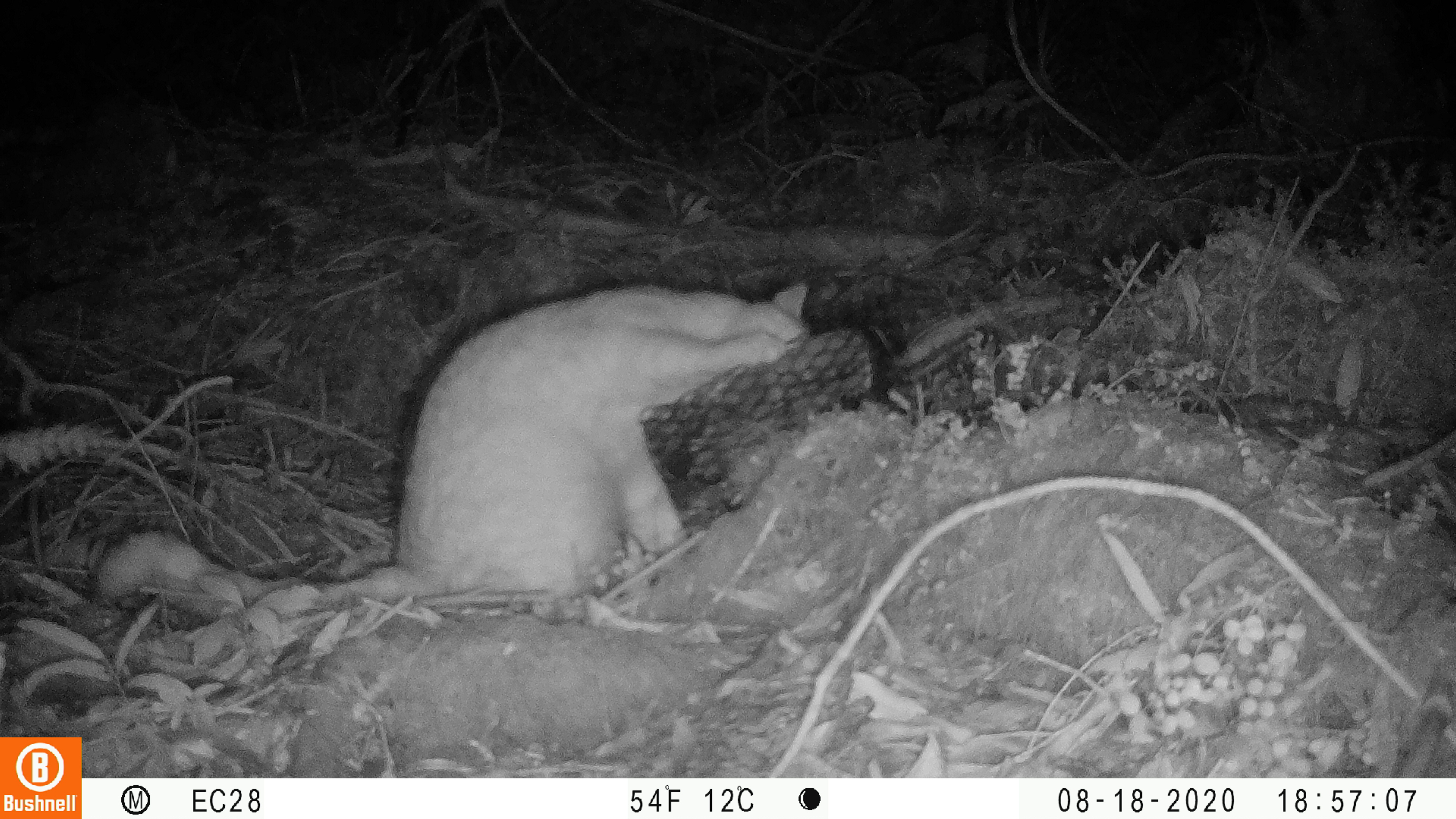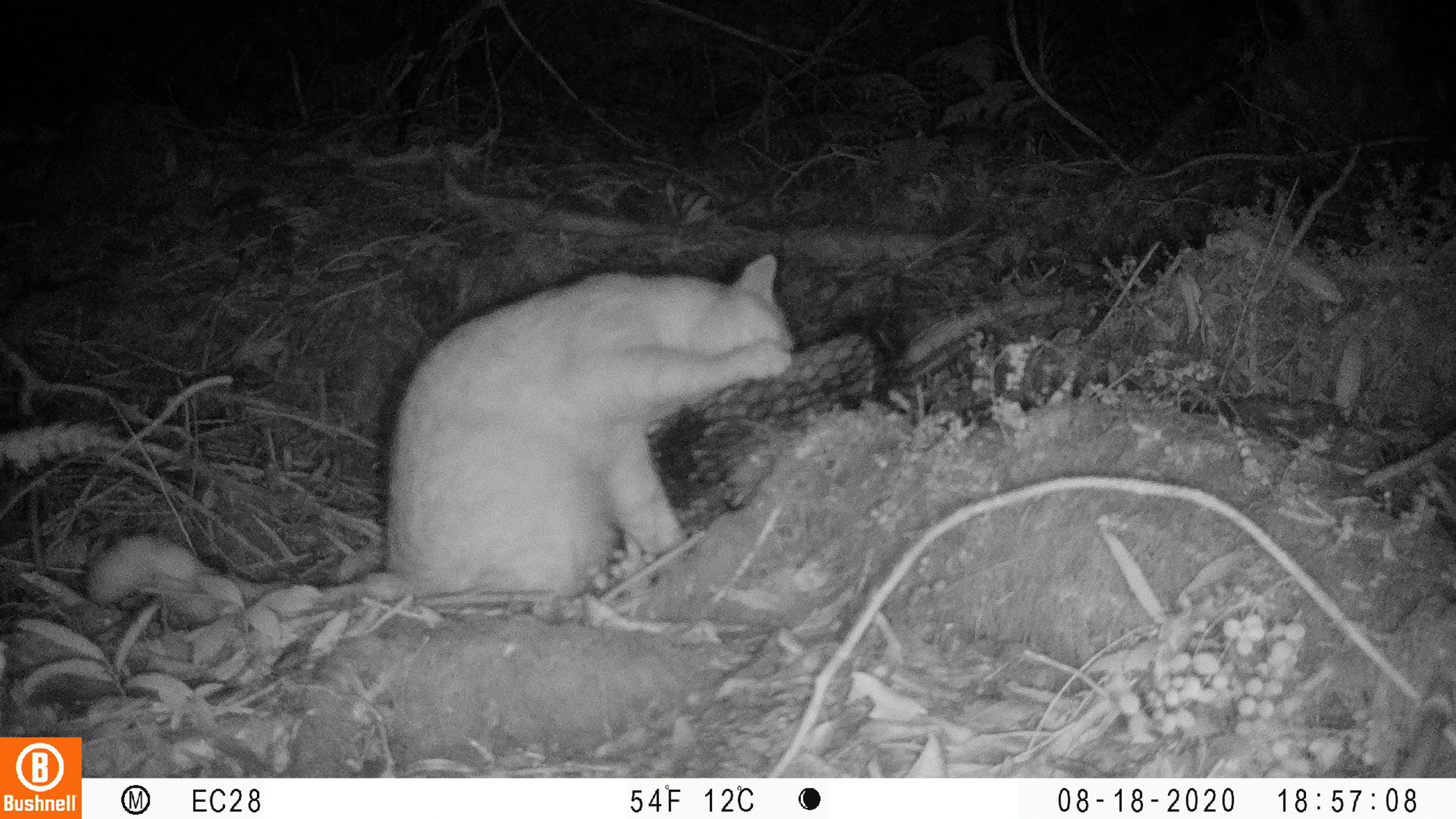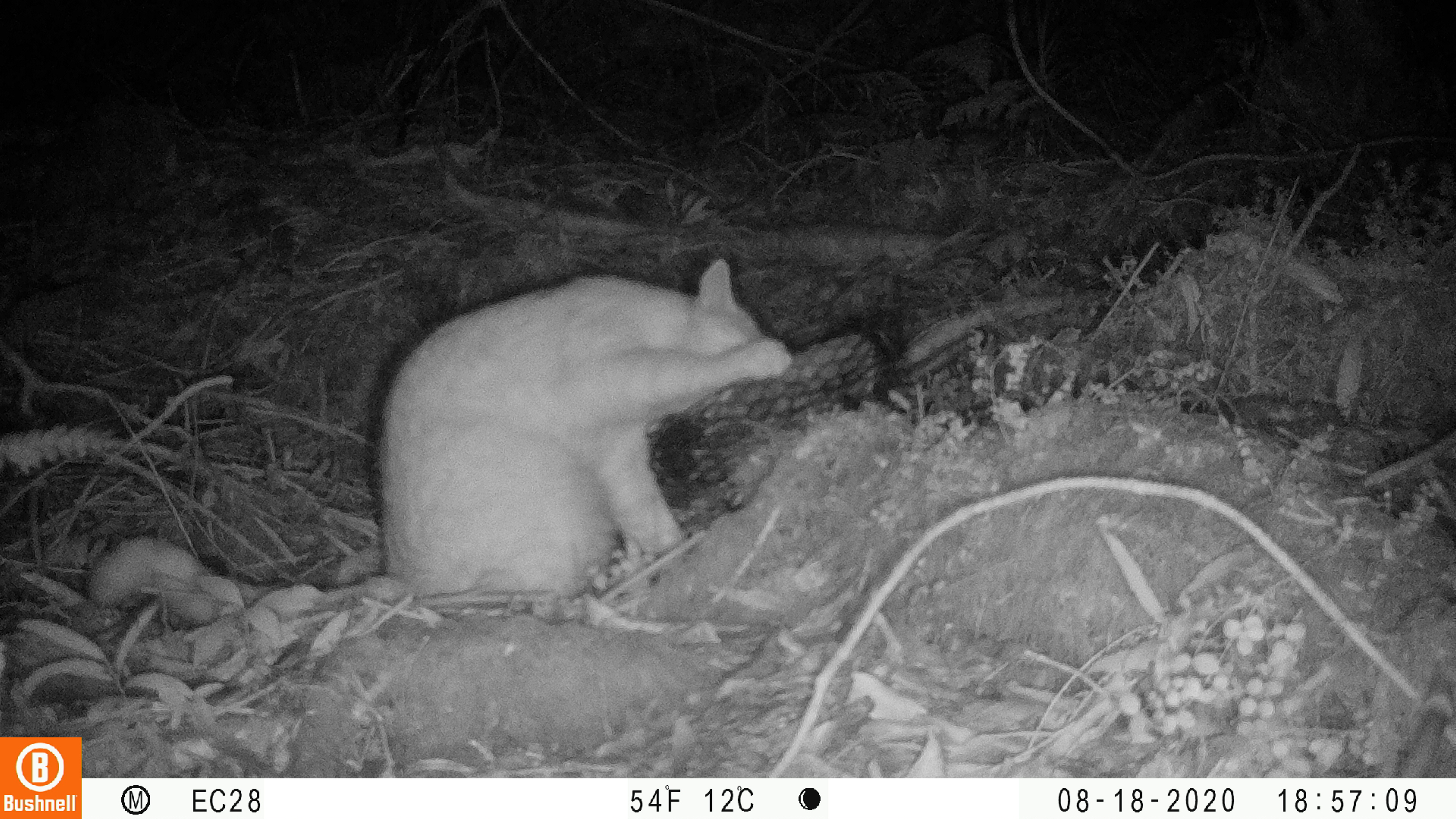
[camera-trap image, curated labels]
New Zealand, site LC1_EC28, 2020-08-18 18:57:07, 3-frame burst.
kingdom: Animalia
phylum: Chordata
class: Mammalia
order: Carnivora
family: Felidae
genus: Felis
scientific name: Felis catus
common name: domestic cat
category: cat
Cat (domestic cat) (Felis catus).